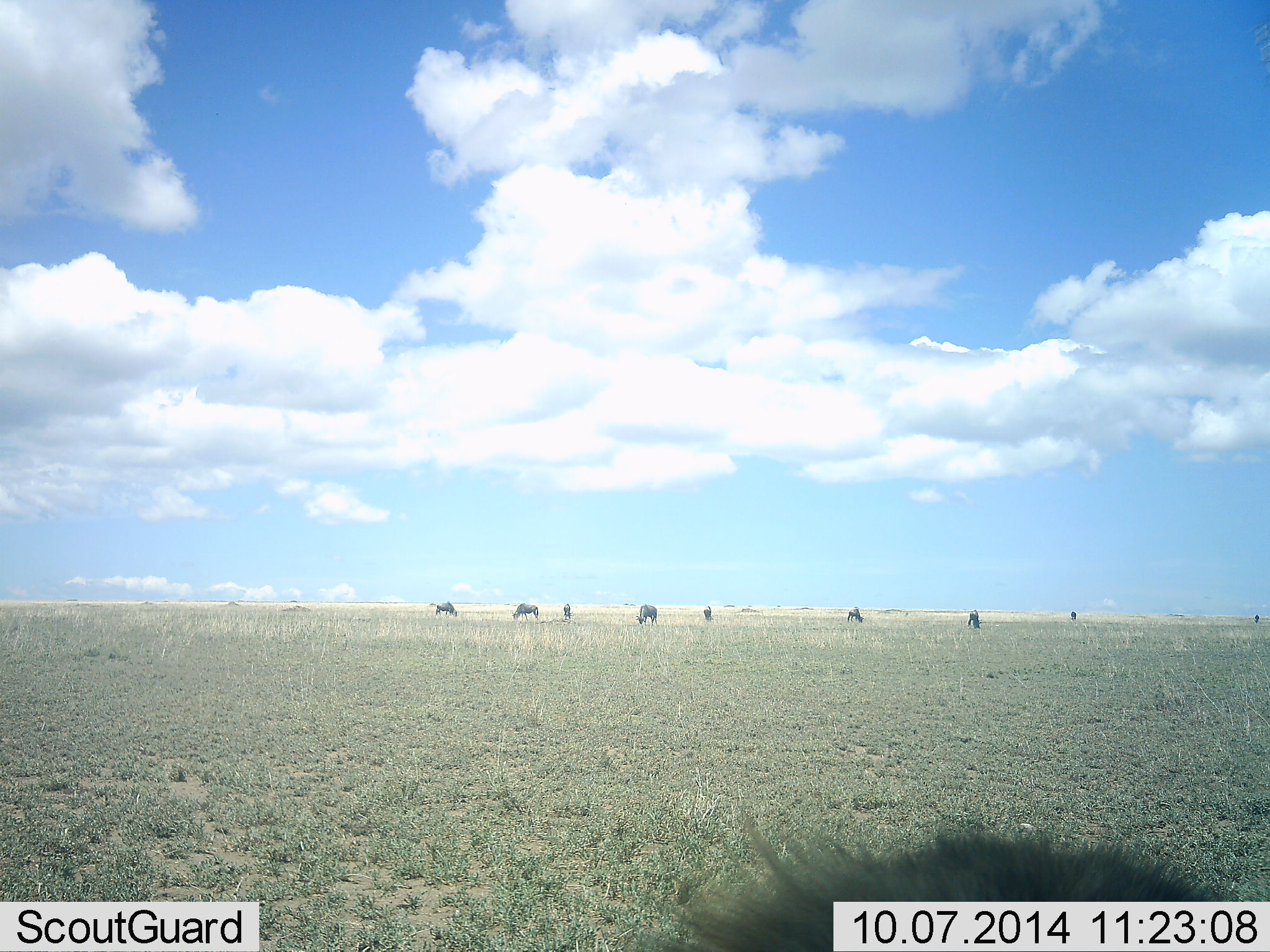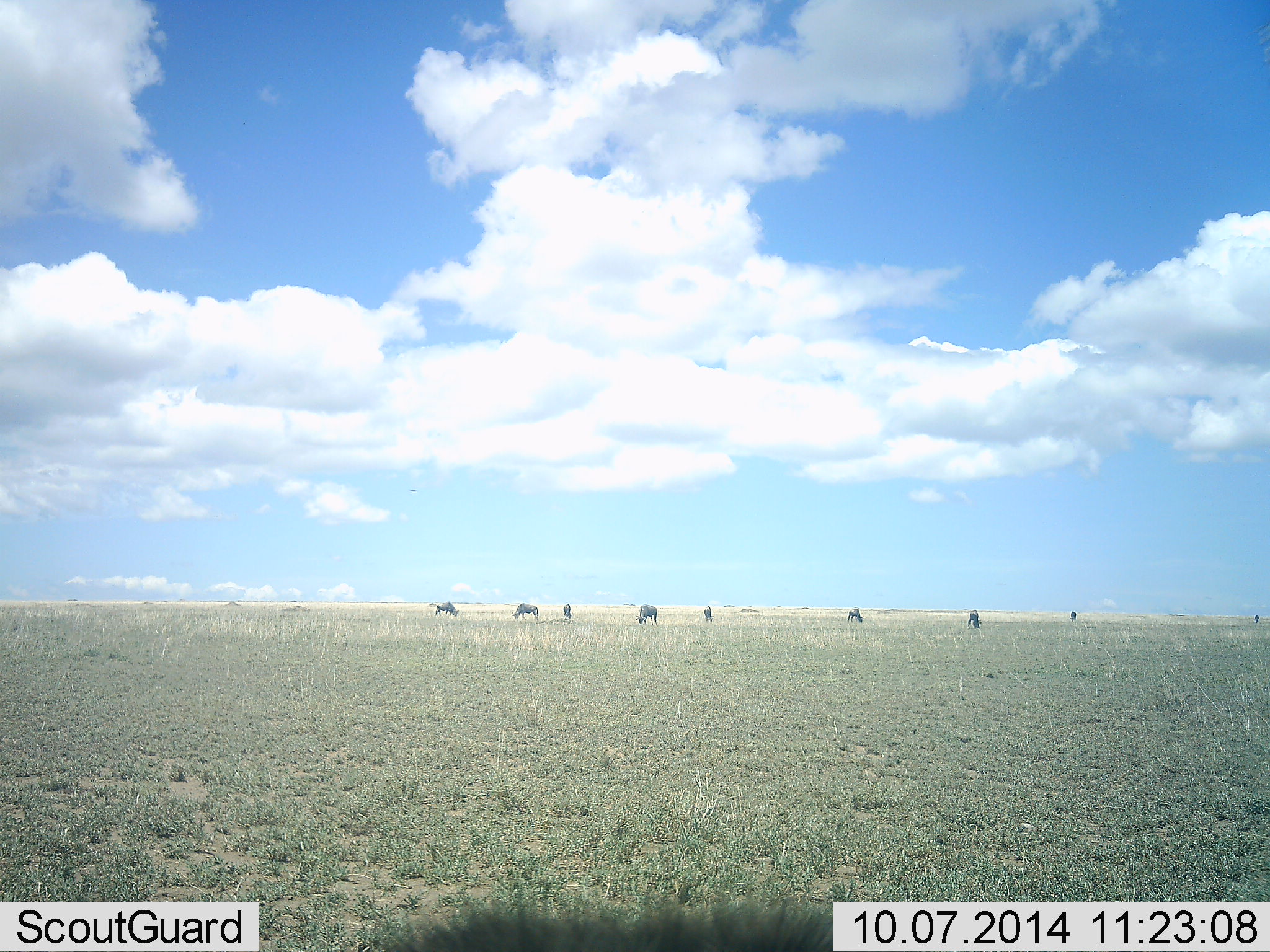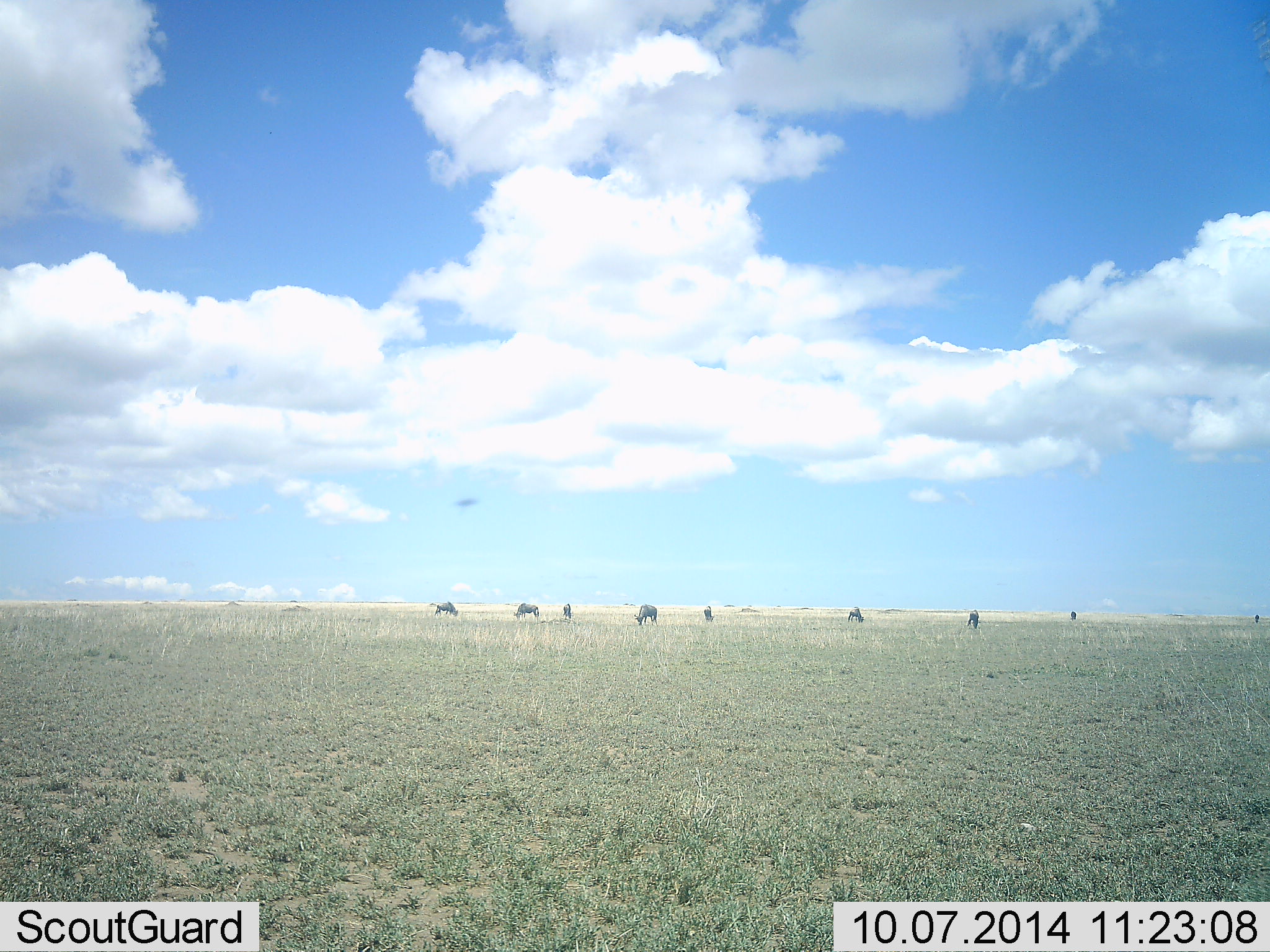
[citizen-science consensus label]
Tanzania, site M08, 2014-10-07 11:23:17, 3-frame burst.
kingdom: Animalia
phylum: Chordata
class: Mammalia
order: Artiodactyla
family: Bovidae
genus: Connochaetes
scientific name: Connochaetes taurinus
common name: blue wildebeest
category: wildebeest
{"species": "wildebeest (blue wildebeest) (Connochaetes taurinus)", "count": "9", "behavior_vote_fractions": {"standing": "33%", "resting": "0%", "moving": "7%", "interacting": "0%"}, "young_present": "0%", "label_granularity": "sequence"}